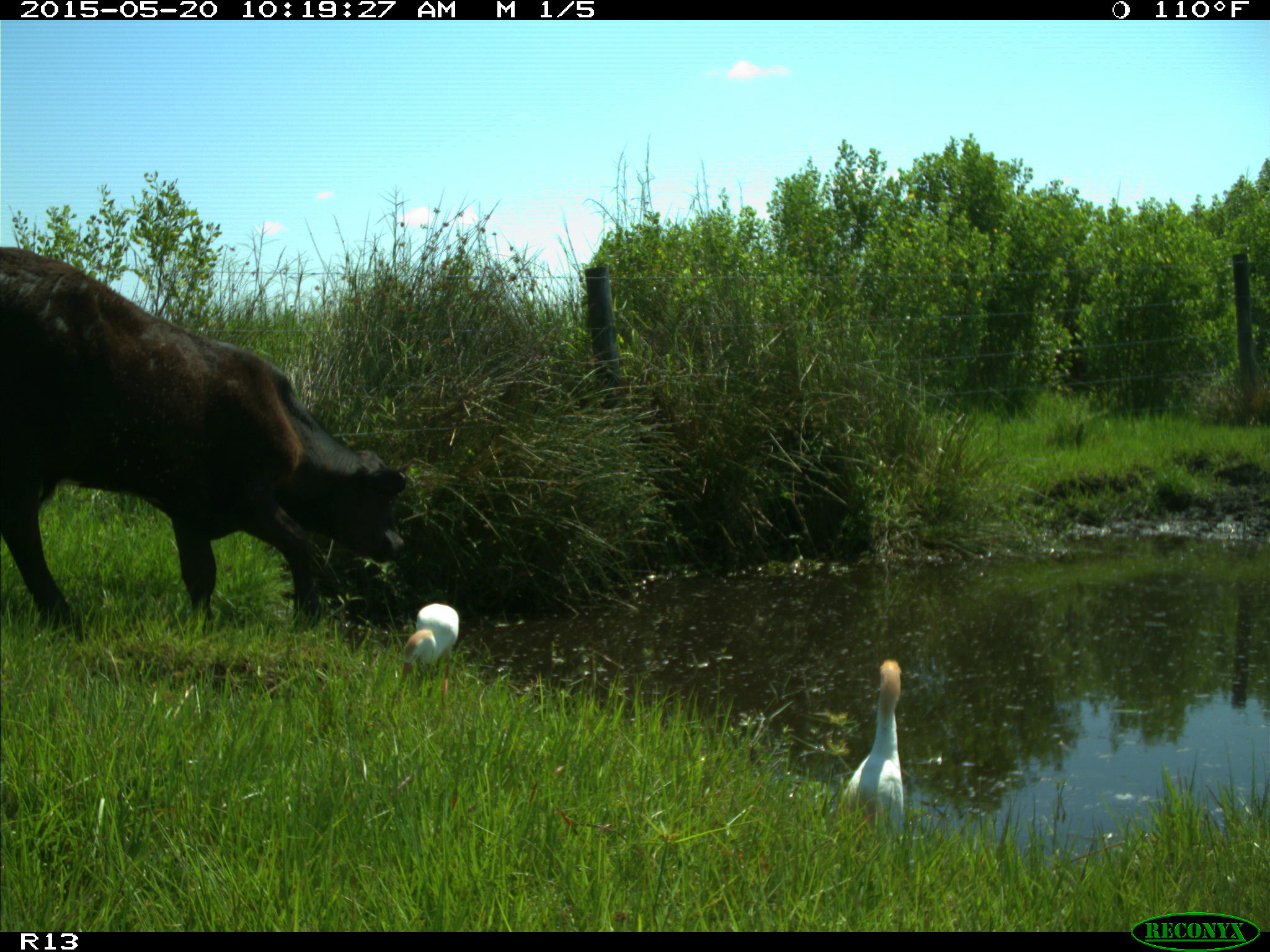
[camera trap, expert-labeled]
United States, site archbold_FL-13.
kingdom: Animalia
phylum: Chordata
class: Mammalia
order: Artiodactyla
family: Bovidae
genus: Bos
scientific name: Bos taurus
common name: domestic cow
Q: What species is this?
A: Bos taurus (domestic cow).